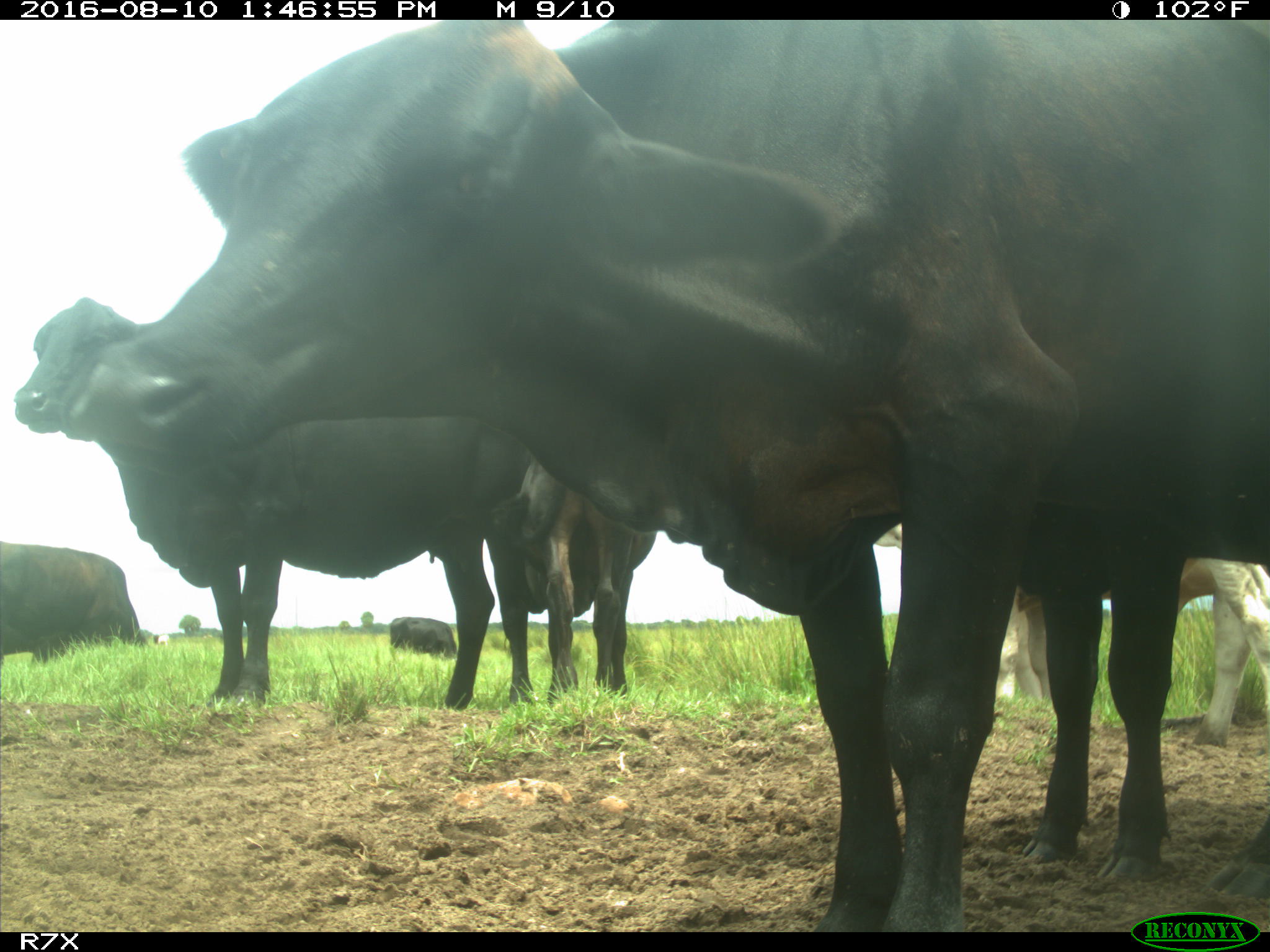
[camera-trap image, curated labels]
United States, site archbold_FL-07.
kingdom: Animalia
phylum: Chordata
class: Mammalia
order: Artiodactyla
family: Bovidae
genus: Bos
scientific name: Bos taurus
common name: domestic cow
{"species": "Bos taurus (domestic cow)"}